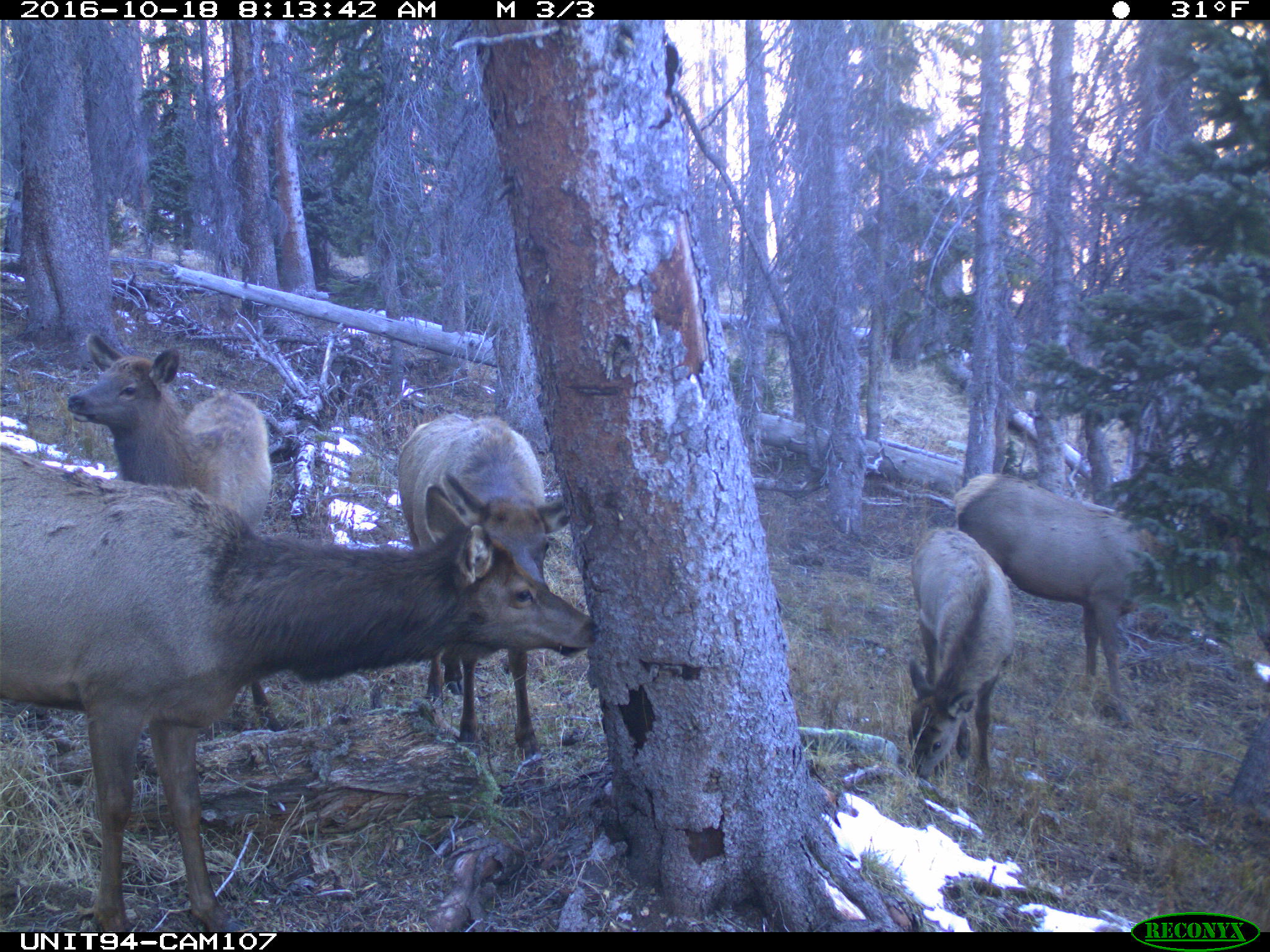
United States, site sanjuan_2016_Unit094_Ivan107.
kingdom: Animalia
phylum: Chordata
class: Mammalia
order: Artiodactyla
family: Cervidae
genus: Cervus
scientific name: Cervus elaphus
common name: red deer